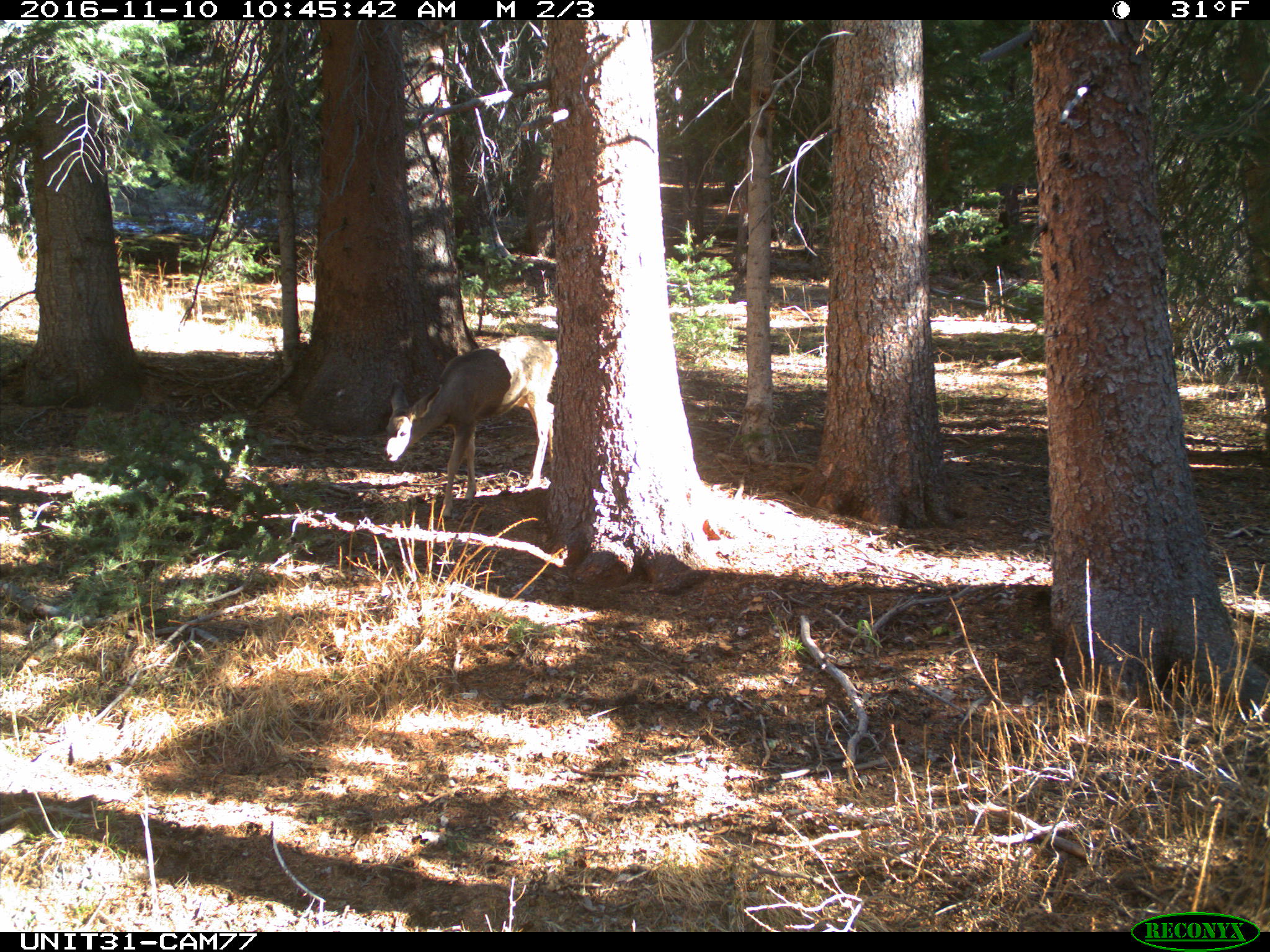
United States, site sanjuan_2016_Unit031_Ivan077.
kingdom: Animalia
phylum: Chordata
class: Mammalia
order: Artiodactyla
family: Cervidae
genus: Odocoileus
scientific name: Odocoileus hemionus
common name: mule deer